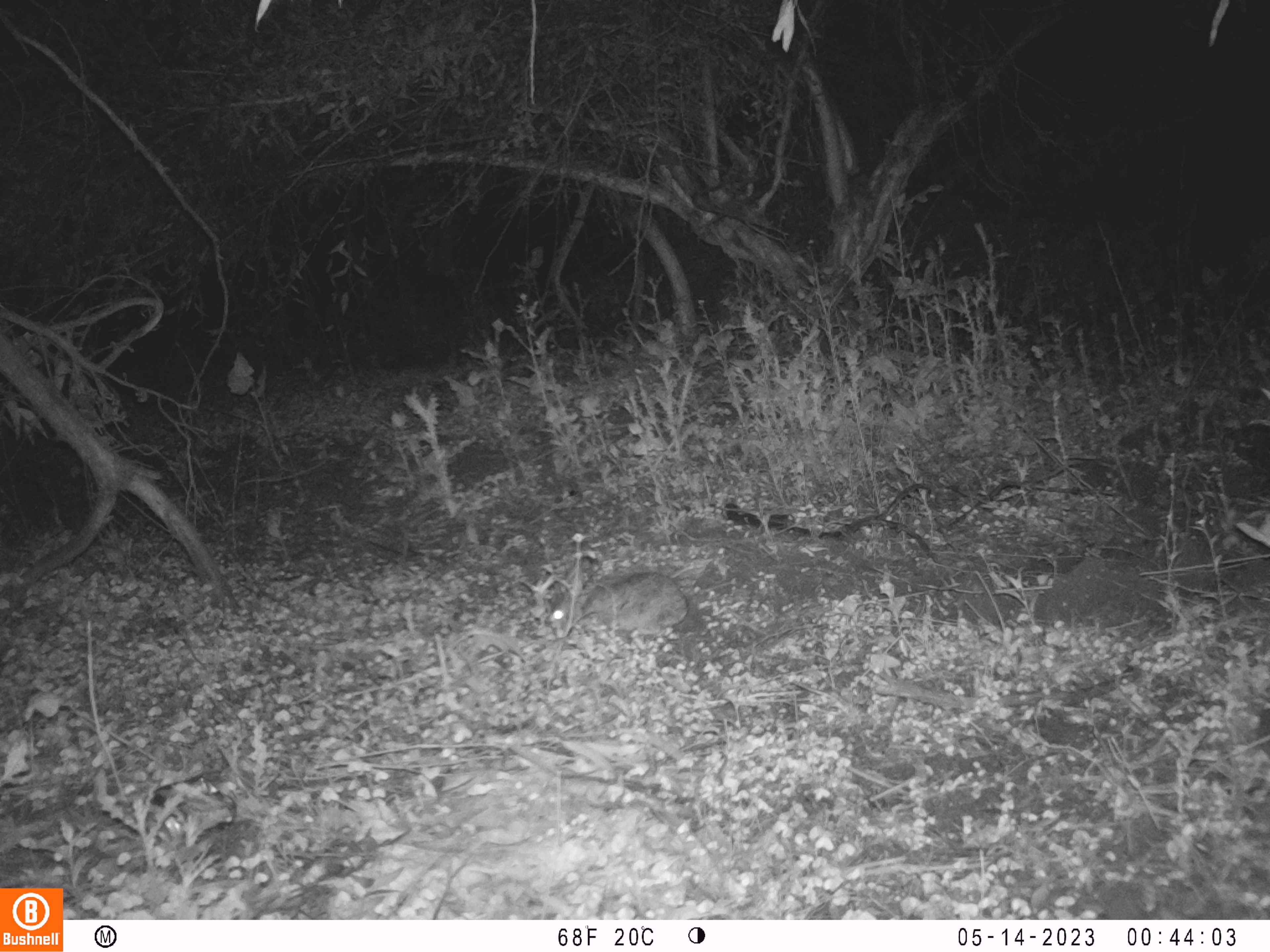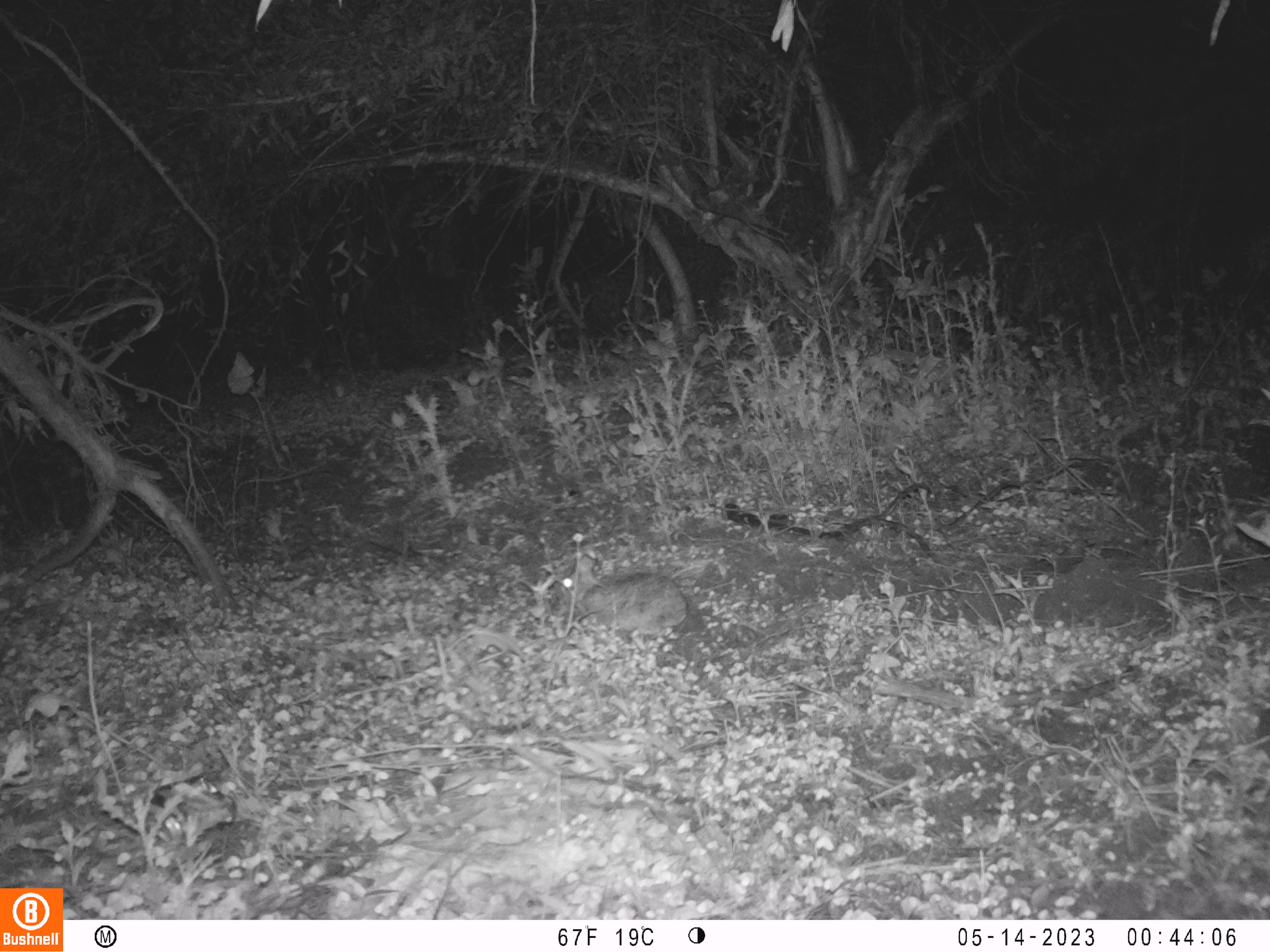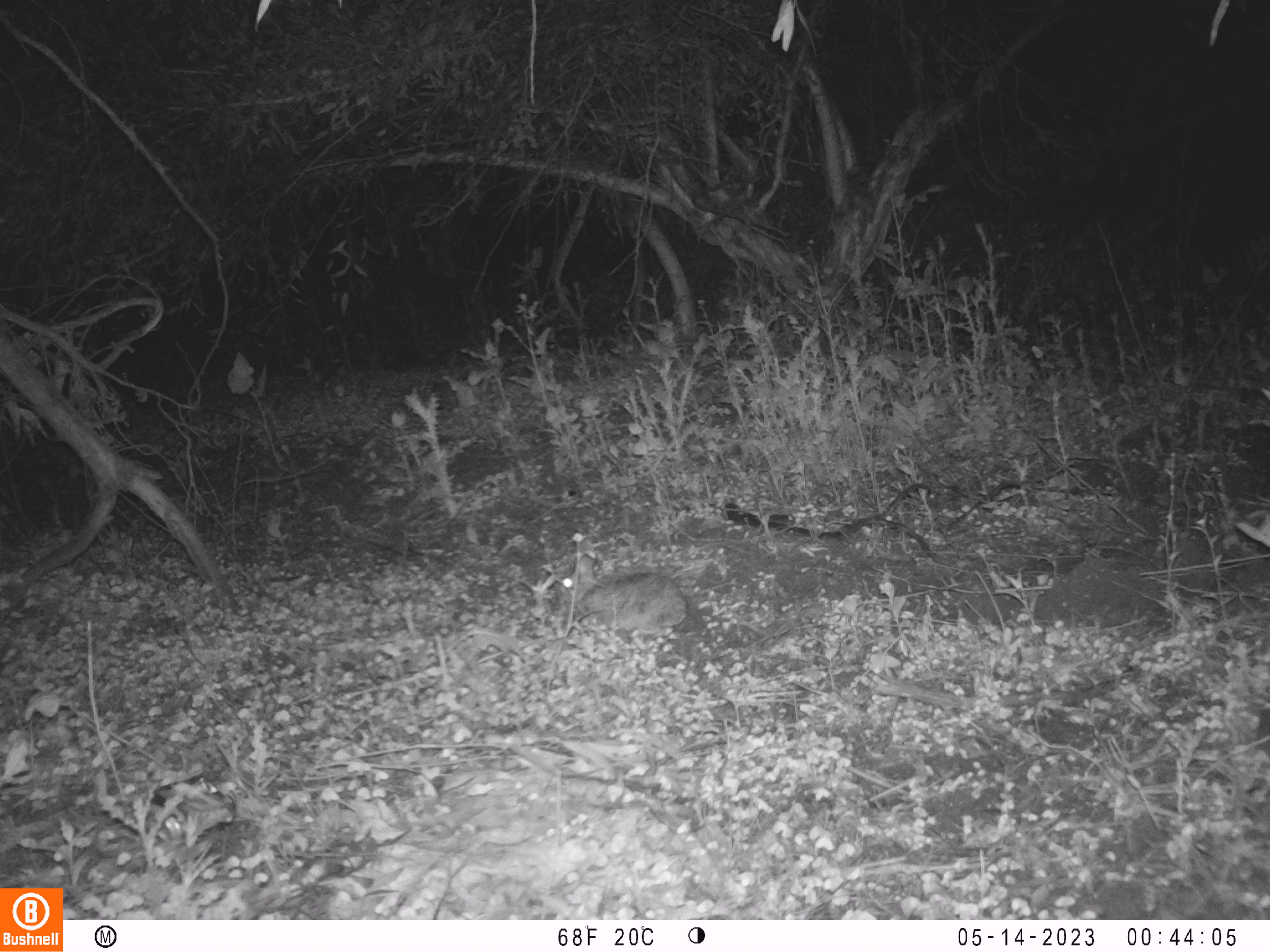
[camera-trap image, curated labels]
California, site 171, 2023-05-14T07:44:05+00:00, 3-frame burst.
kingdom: Animalia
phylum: Chordata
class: Mammalia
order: Lagomorpha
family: Leporidae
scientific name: Leporidae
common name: rabbit